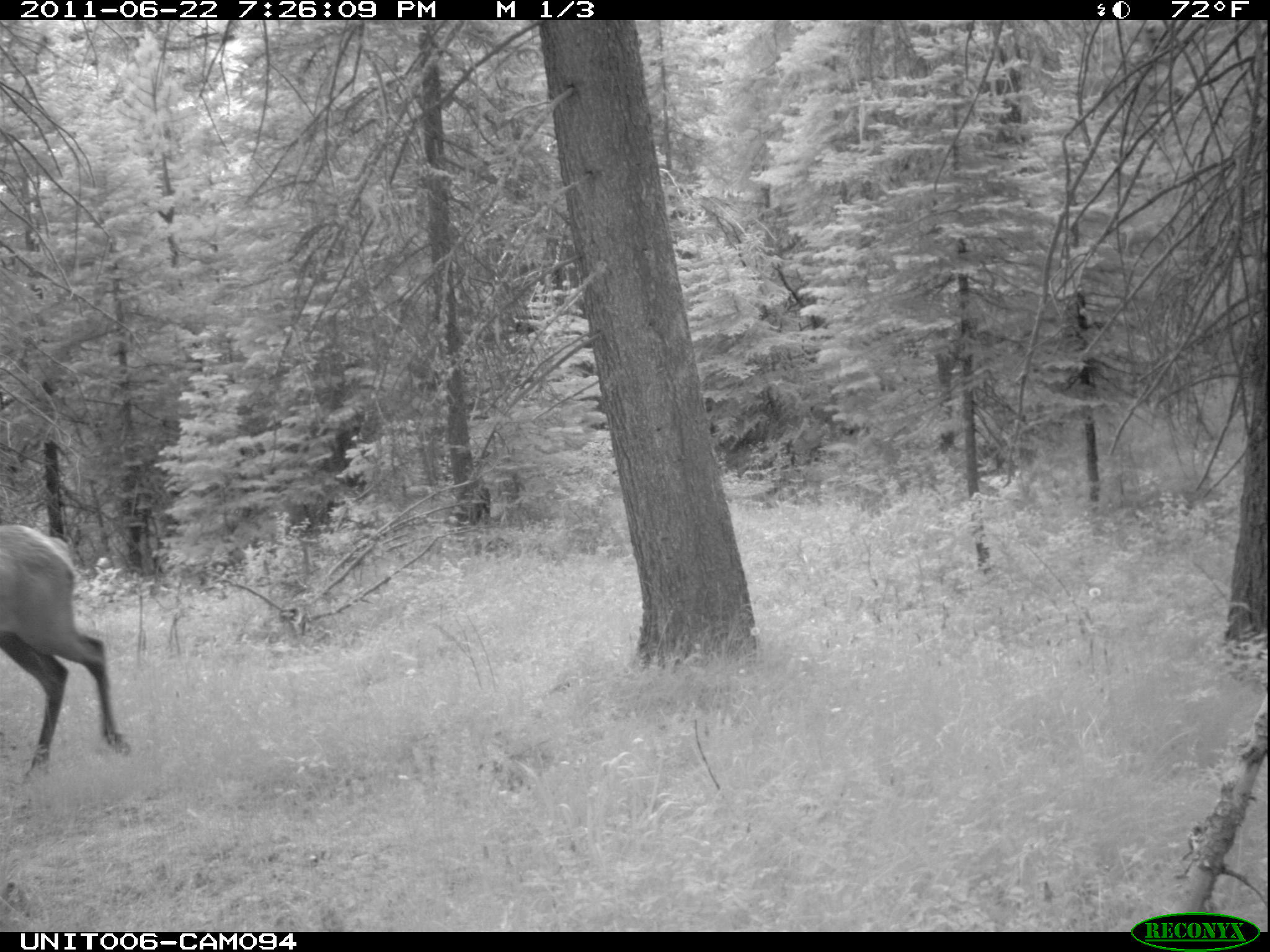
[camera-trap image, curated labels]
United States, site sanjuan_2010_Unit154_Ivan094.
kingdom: Animalia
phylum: Chordata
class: Mammalia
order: Artiodactyla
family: Cervidae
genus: Cervus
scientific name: Cervus elaphus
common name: red deer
Cervus elaphus (red deer).